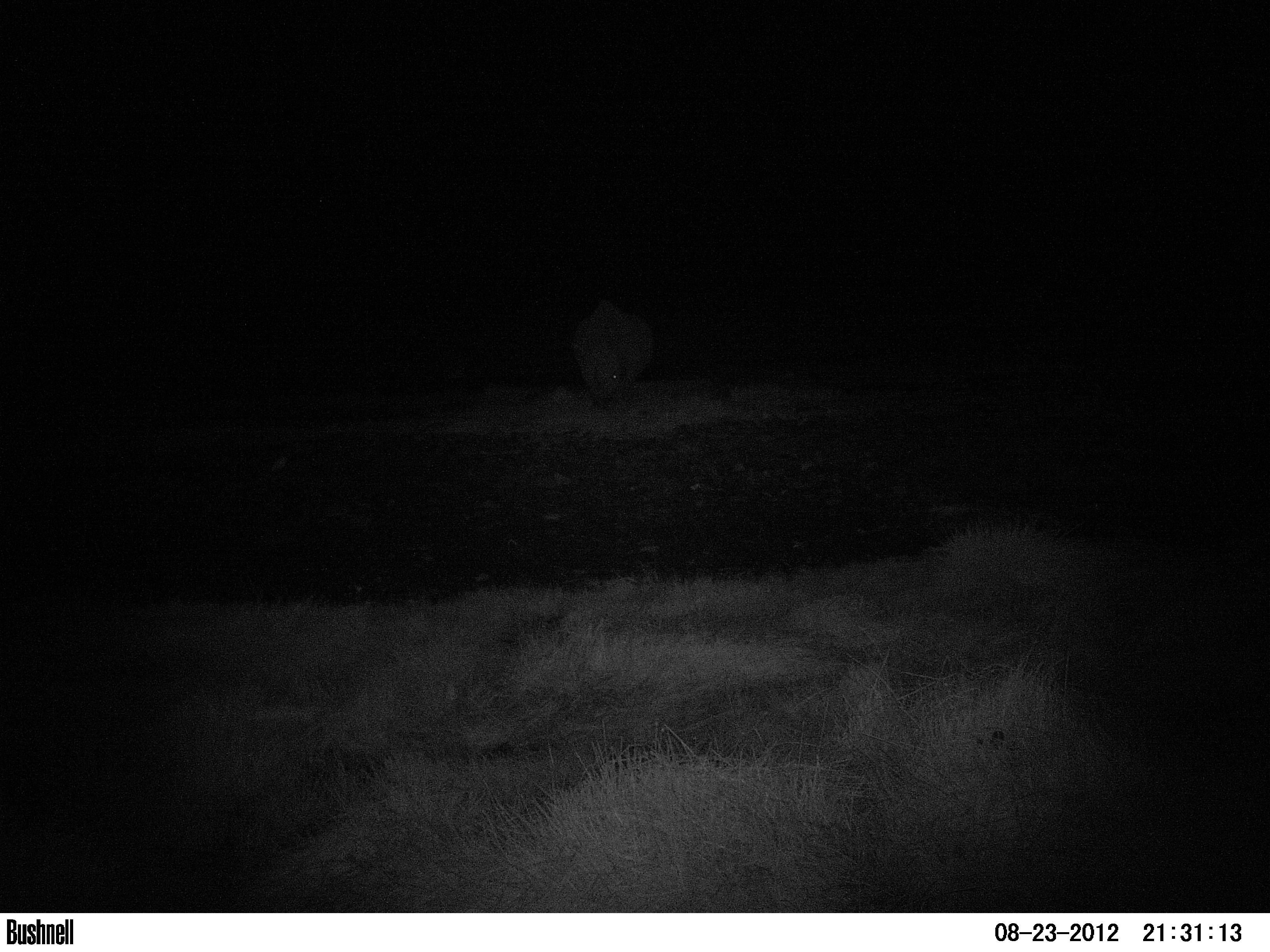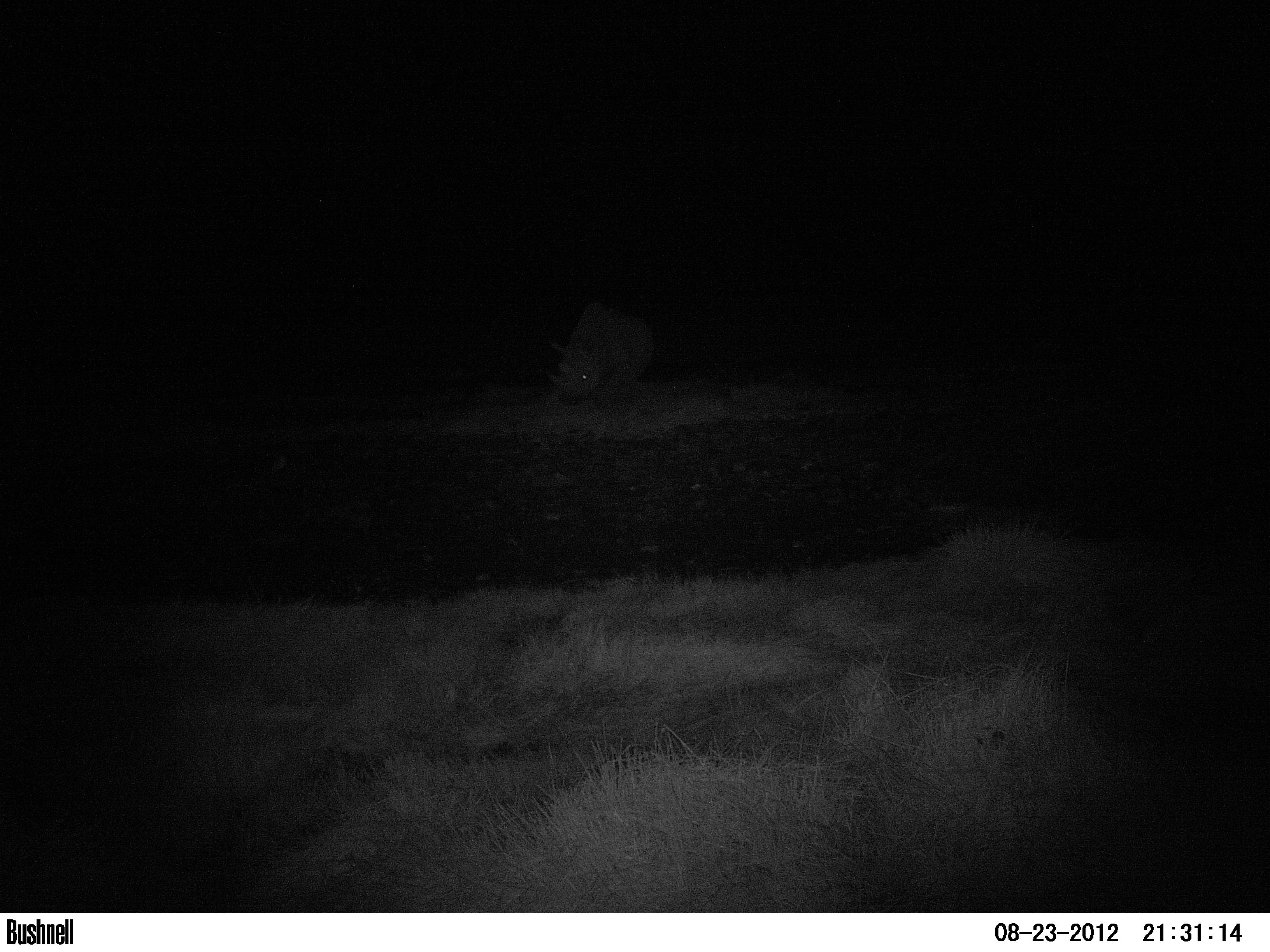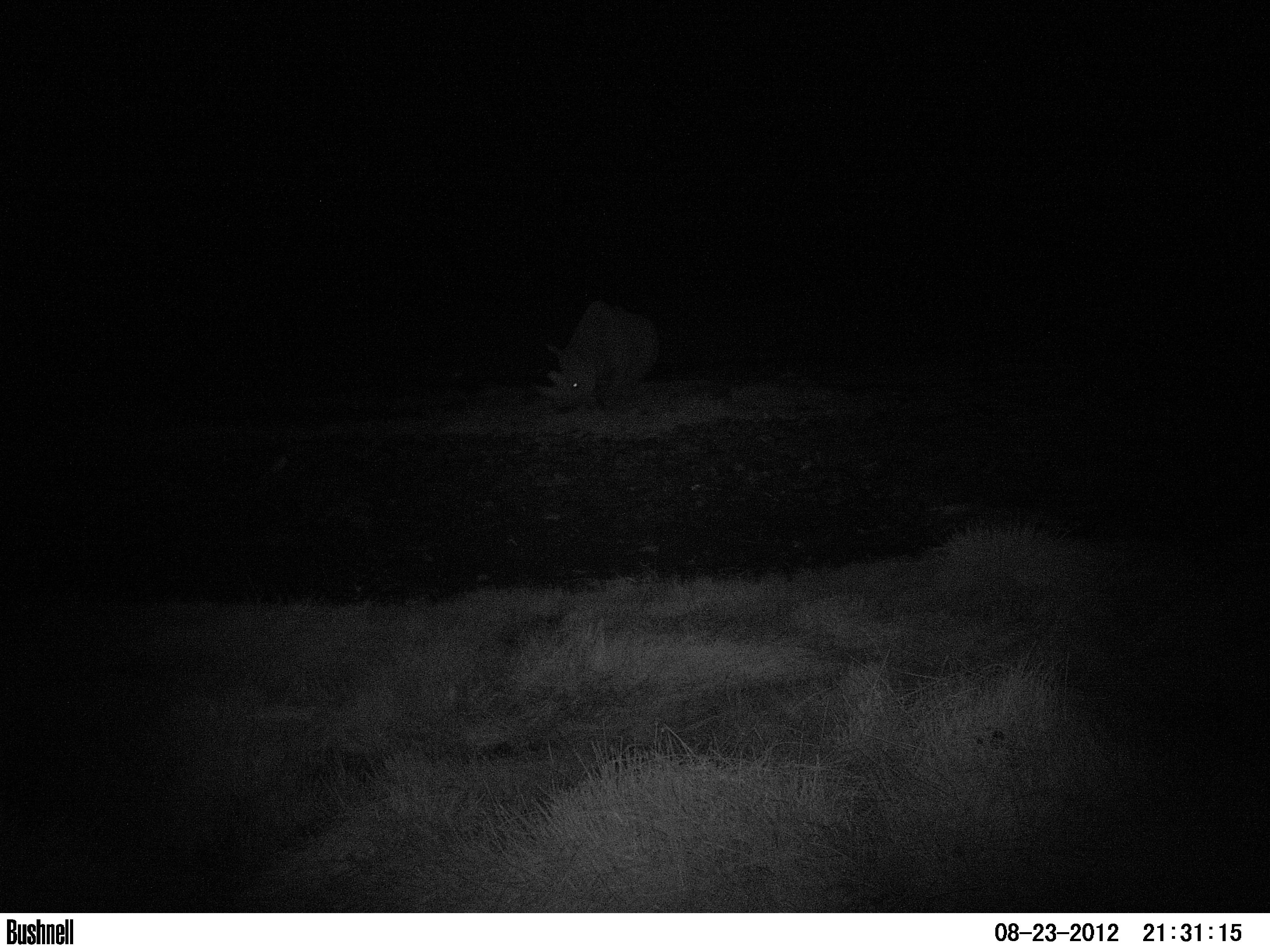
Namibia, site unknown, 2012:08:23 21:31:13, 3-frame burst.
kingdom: Animalia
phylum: Chordata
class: Mammalia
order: Perissodactyla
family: Rhinocerotidae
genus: Diceros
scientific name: Diceros bicornis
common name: black rhinoceros